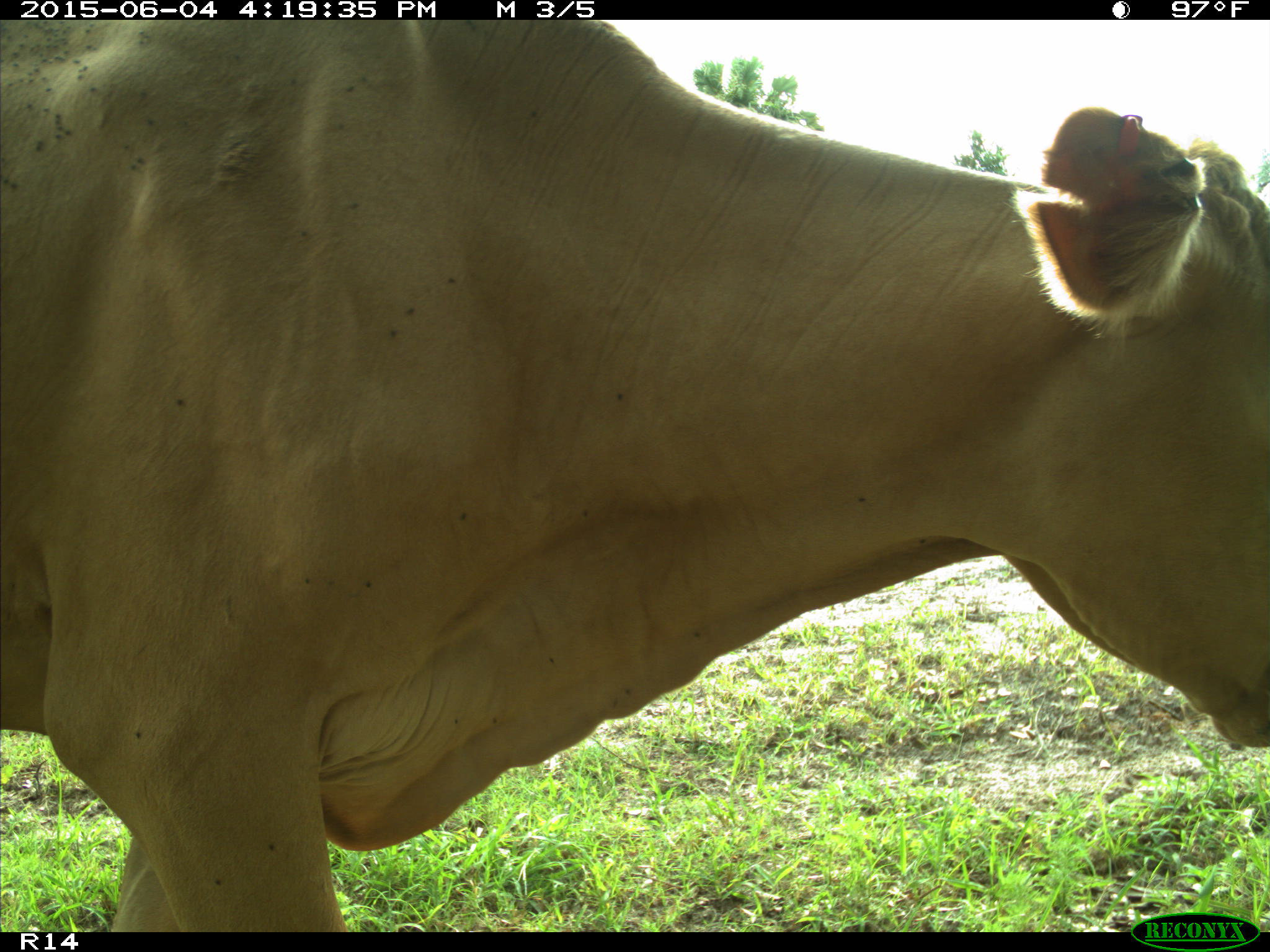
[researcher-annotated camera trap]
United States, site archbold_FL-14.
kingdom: Animalia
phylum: Chordata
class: Mammalia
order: Artiodactyla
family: Bovidae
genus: Bos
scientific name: Bos taurus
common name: domestic cow